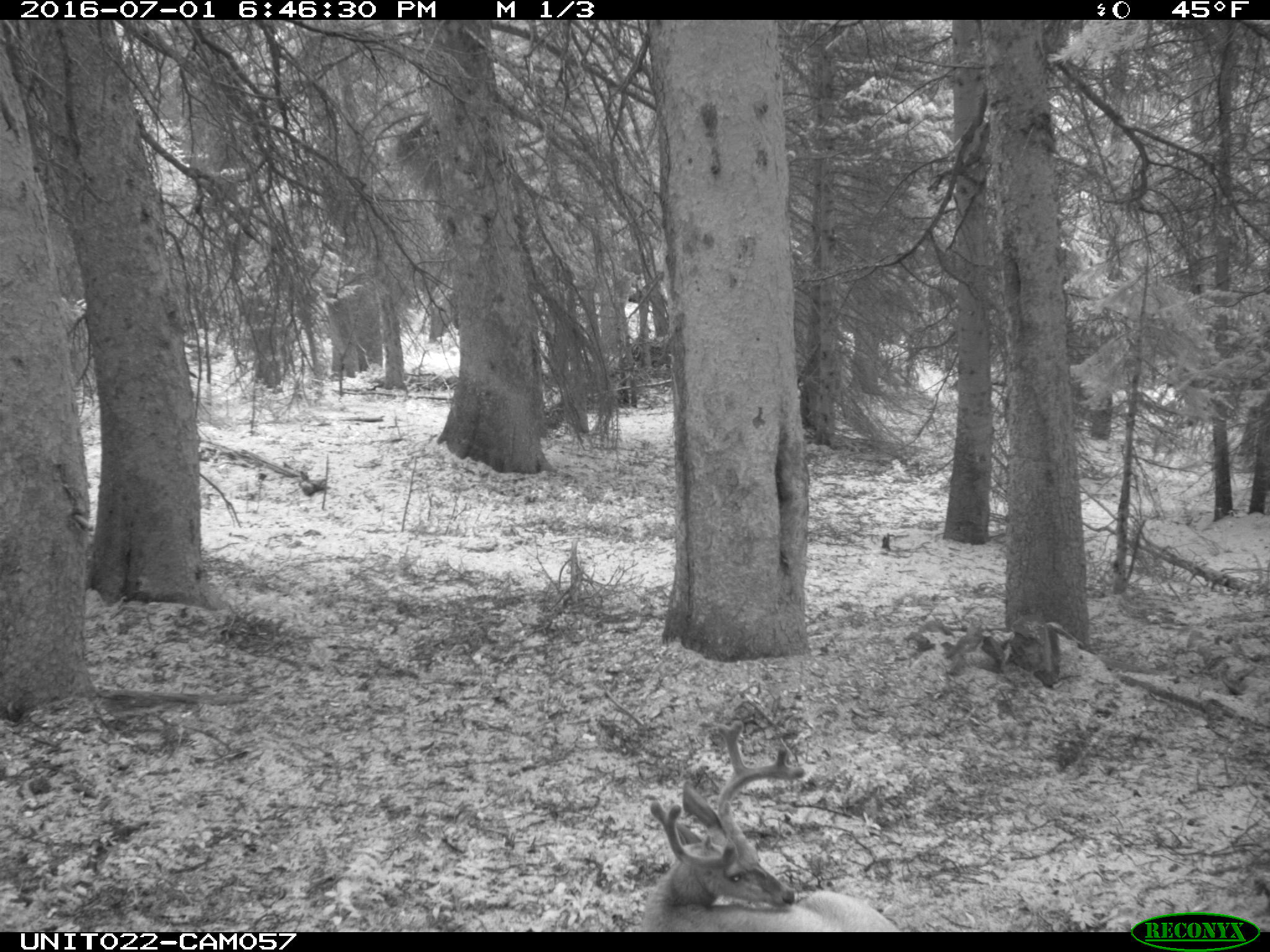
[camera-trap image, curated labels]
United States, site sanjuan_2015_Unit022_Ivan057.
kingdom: Animalia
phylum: Chordata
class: Mammalia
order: Artiodactyla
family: Cervidae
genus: Odocoileus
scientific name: Odocoileus hemionus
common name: mule deer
Odocoileus hemionus (mule deer).